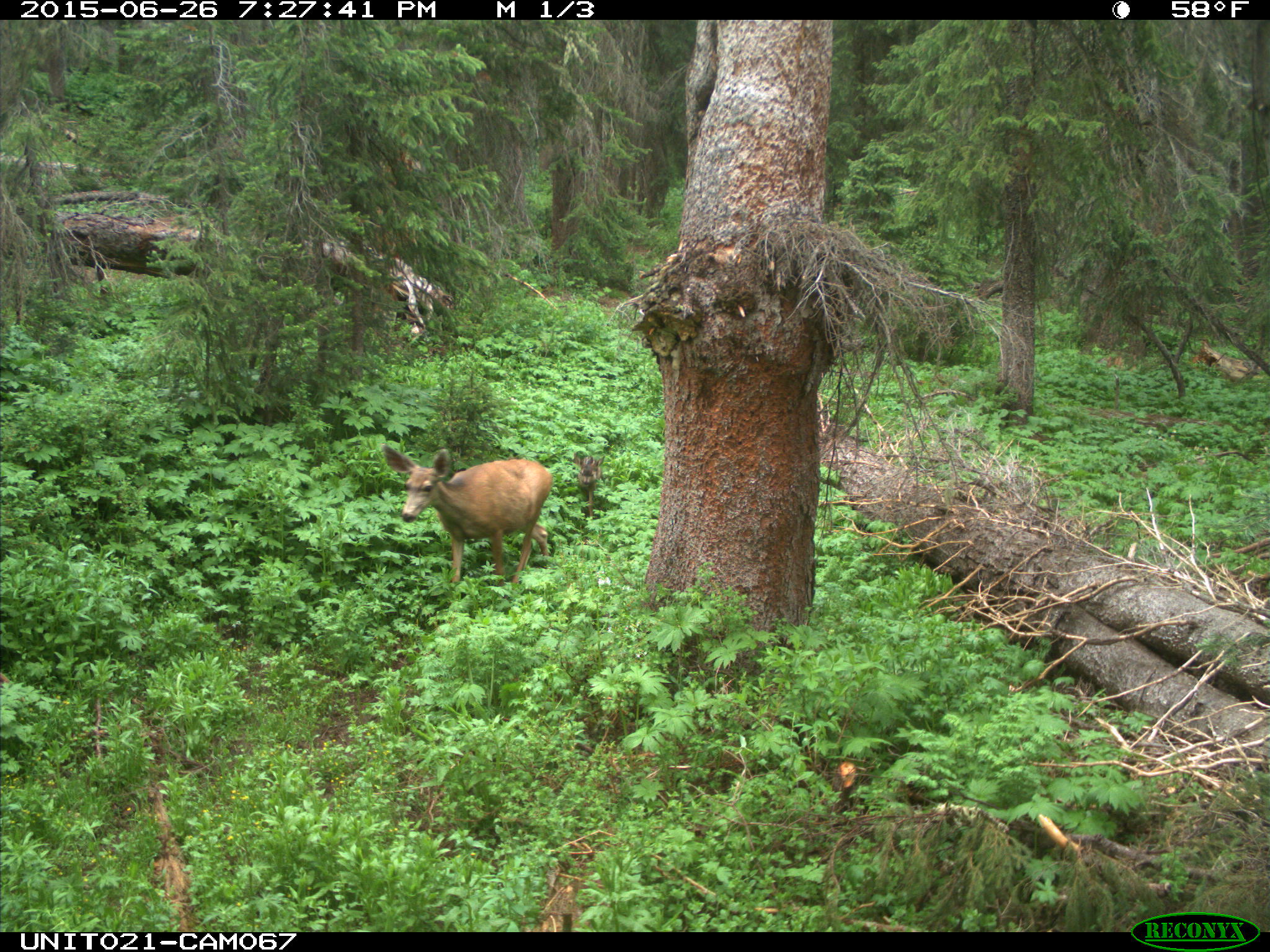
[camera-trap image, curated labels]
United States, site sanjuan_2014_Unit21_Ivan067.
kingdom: Animalia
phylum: Chordata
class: Mammalia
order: Artiodactyla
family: Cervidae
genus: Odocoileus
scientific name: Odocoileus hemionus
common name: mule deer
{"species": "Odocoileus hemionus (mule deer)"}